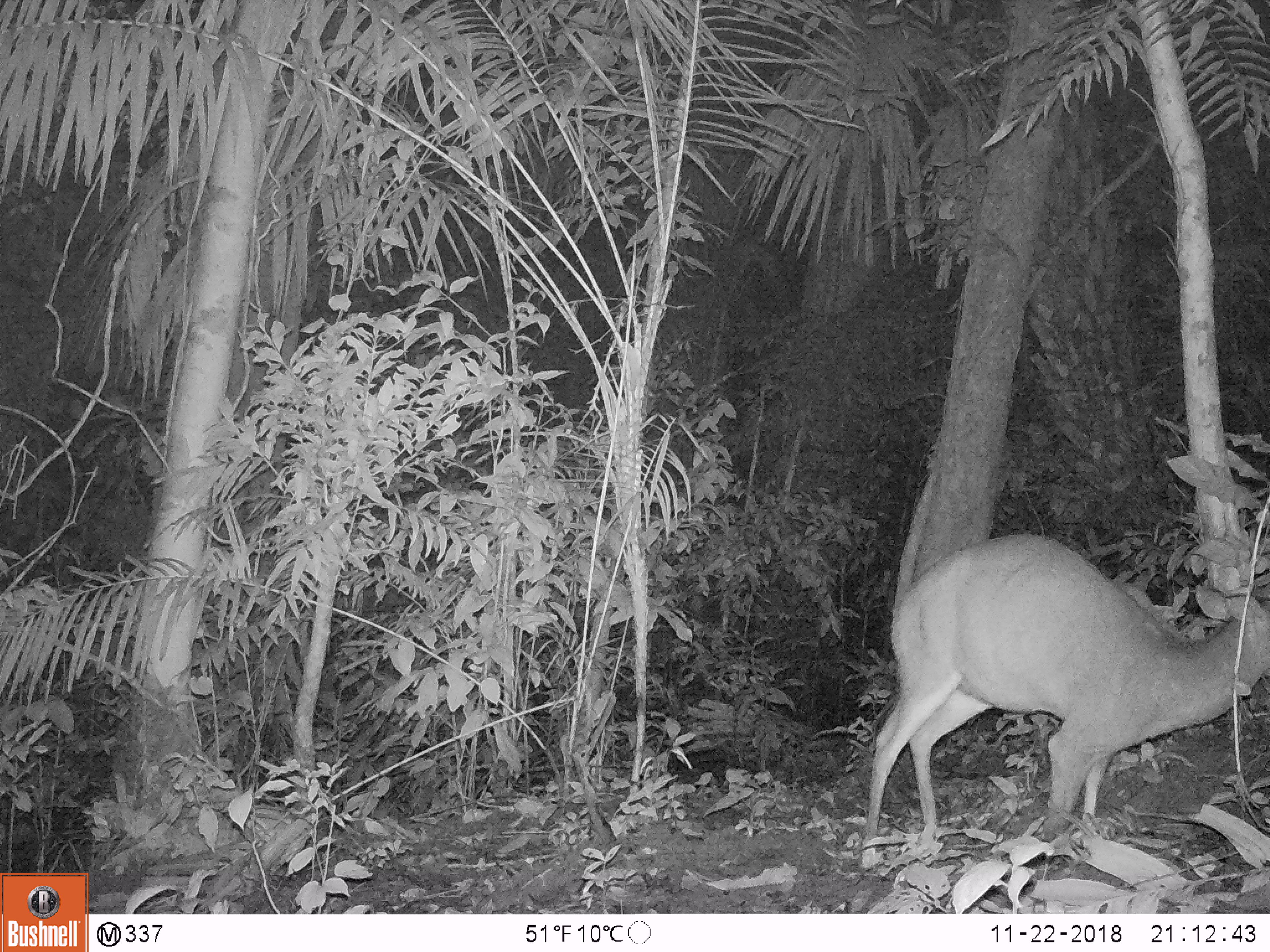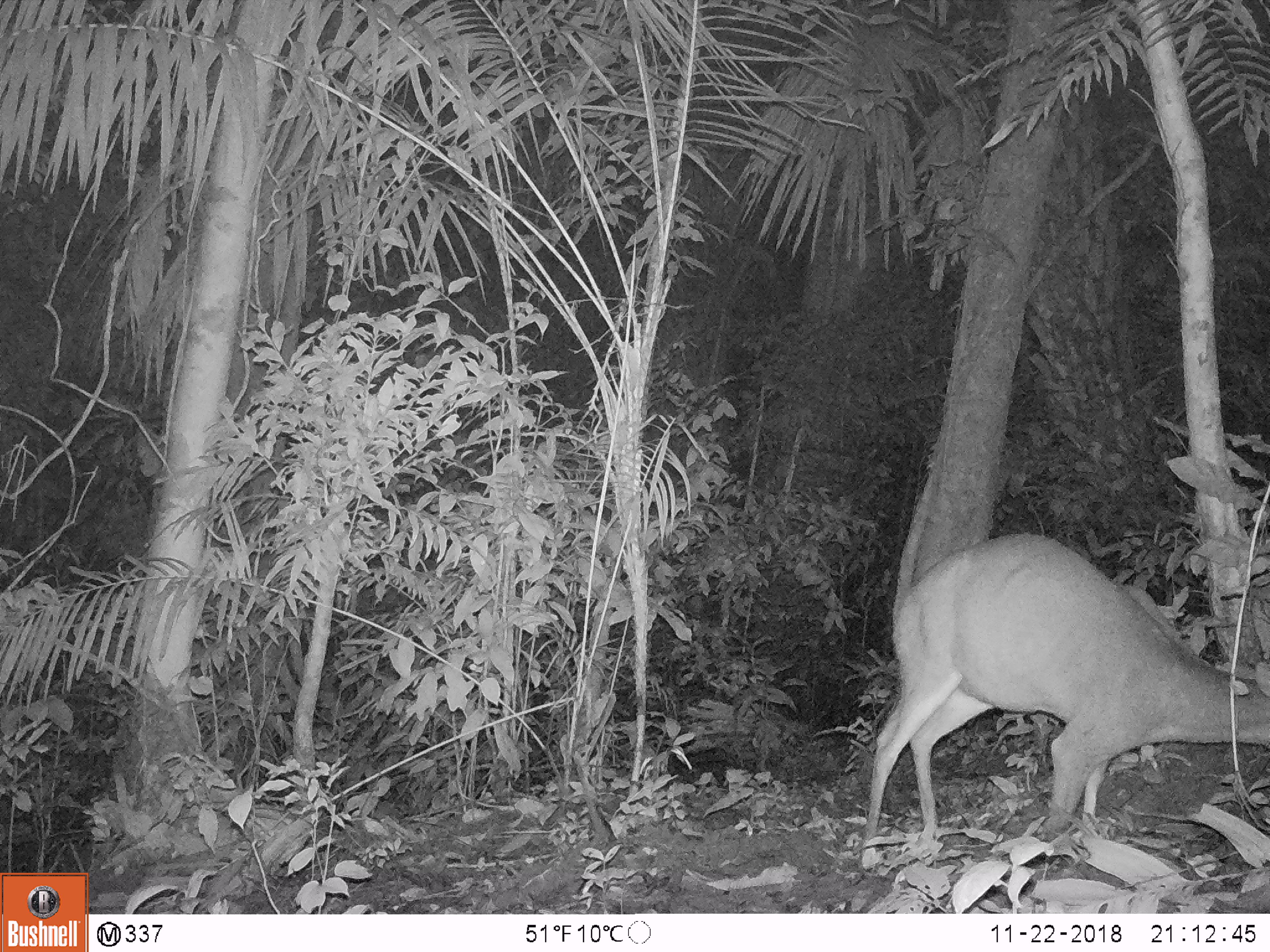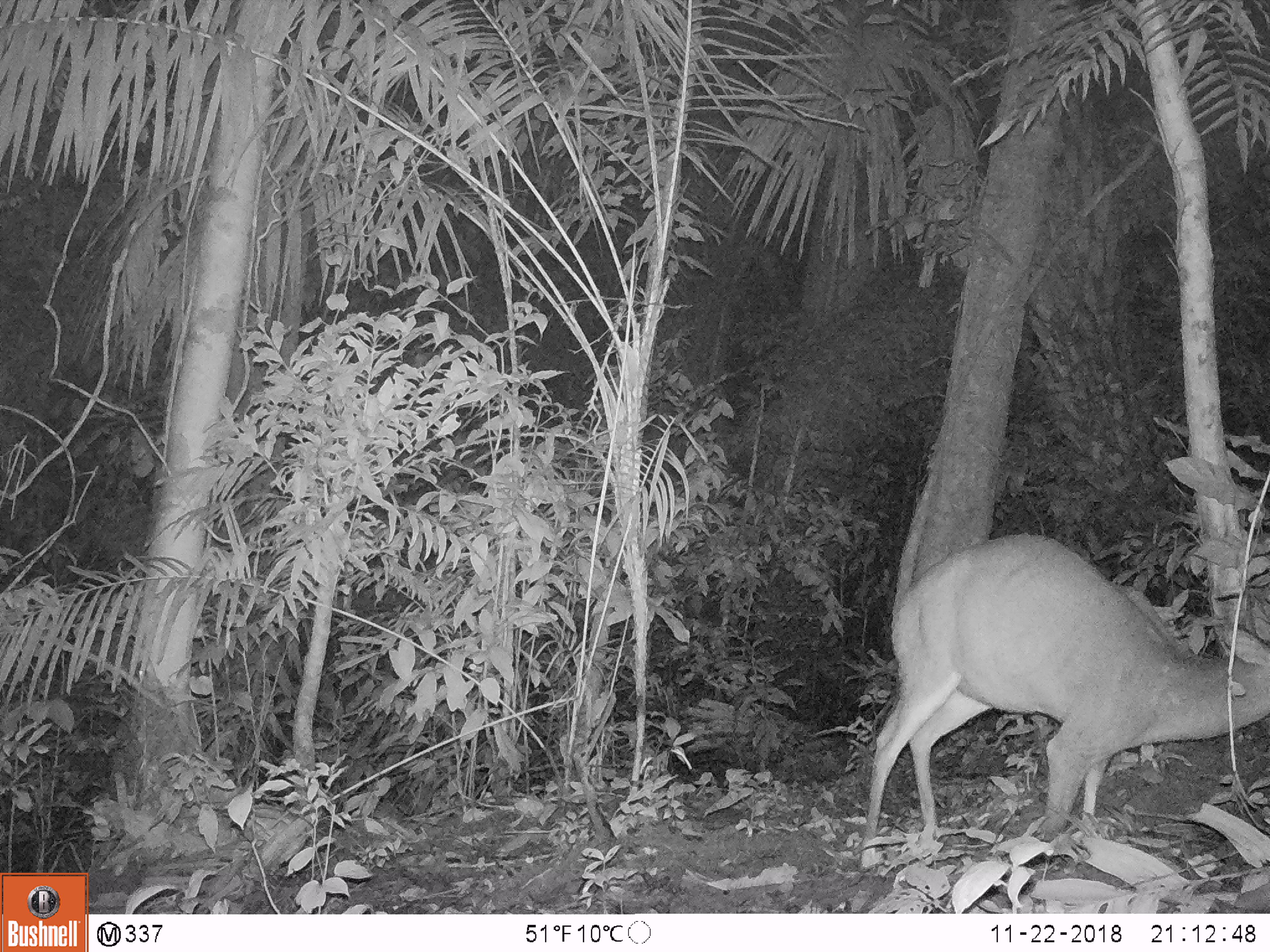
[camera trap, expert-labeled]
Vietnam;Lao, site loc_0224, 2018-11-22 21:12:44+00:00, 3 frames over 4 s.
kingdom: Animalia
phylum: Chordata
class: Mammalia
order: Artiodactyla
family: Cervidae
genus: Muntiacus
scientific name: Muntiacus vuquangensis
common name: large-antlered muntjac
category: large antlered muntjac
Large antlered muntjac (large-antlered muntjac) (Muntiacus vuquangensis). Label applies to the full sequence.